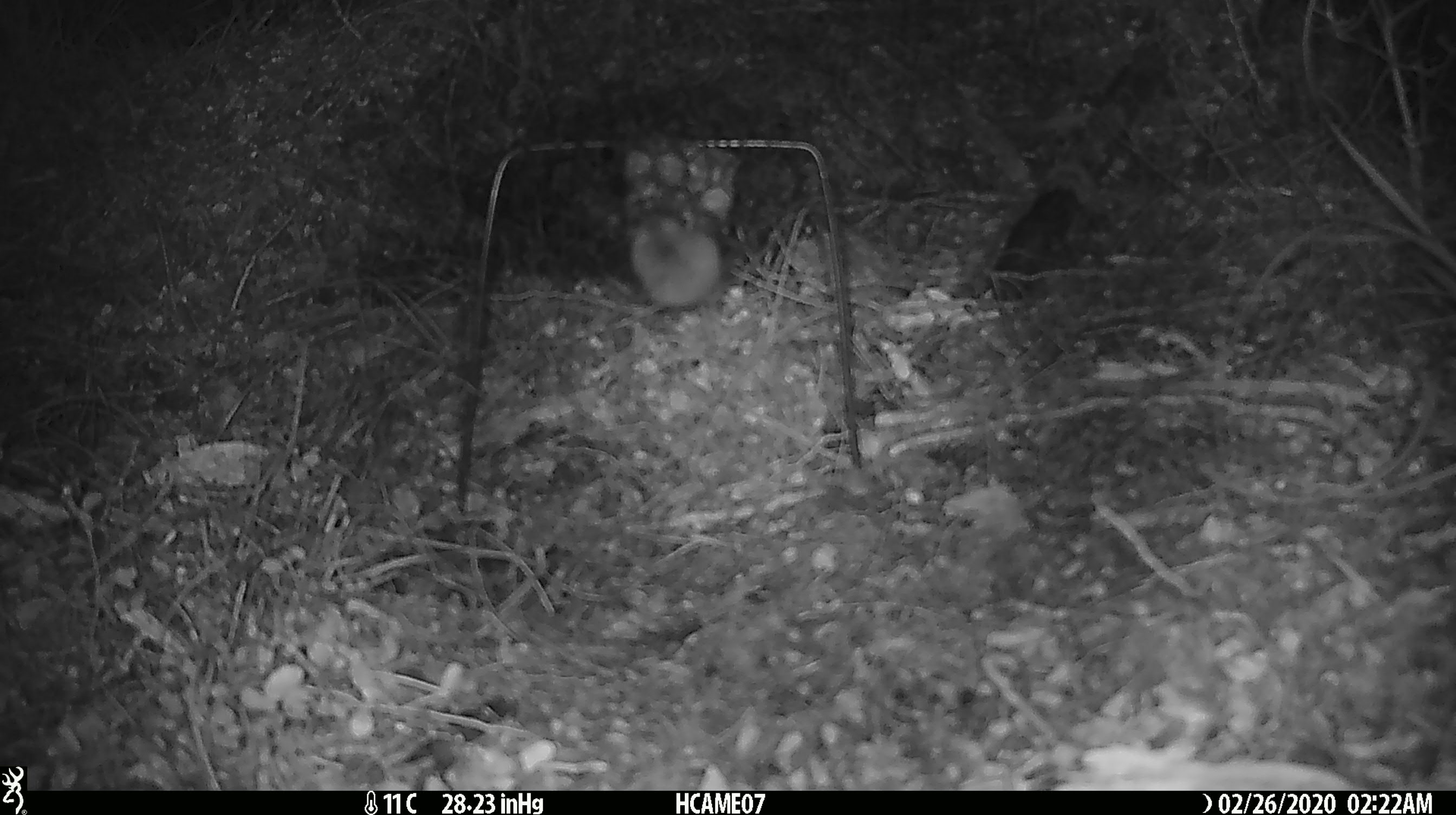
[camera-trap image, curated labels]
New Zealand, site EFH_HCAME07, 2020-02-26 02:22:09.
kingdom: Animalia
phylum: Chordata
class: Mammalia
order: Rodentia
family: Muridae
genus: Mus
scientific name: Mus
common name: mouse